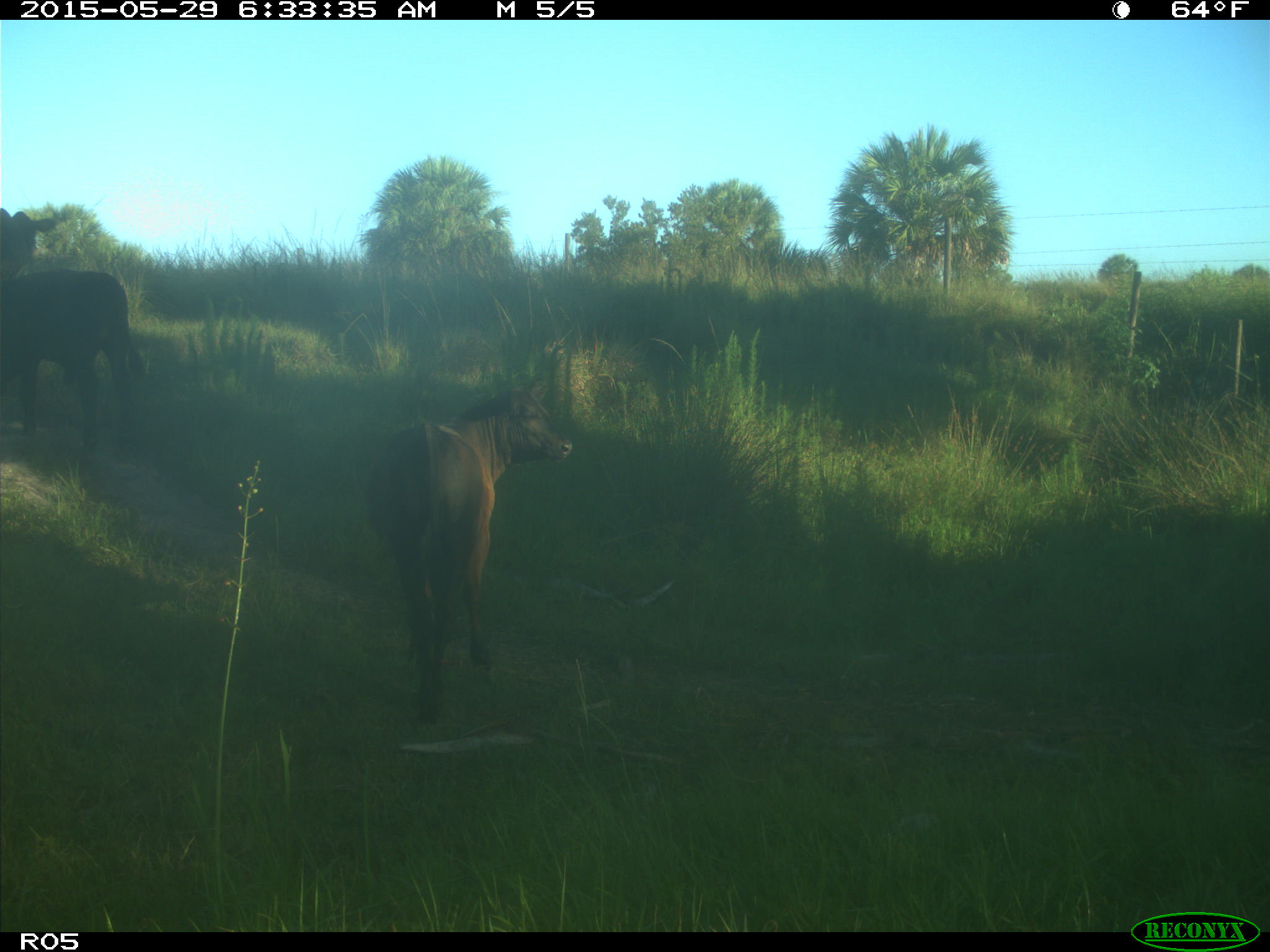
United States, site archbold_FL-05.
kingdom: Animalia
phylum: Chordata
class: Mammalia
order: Artiodactyla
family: Bovidae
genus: Bos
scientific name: Bos taurus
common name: domestic cow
Bos taurus (domestic cow).